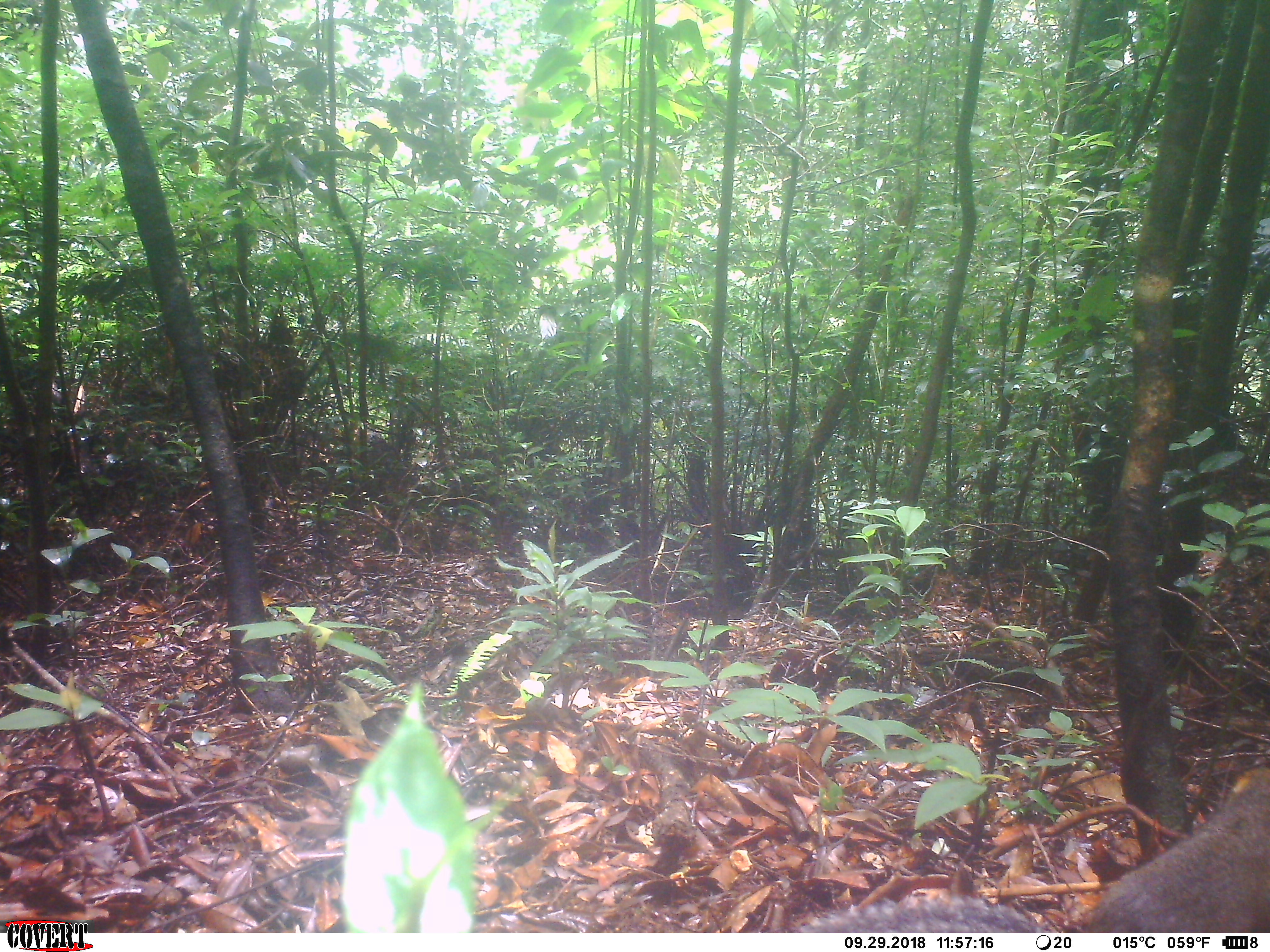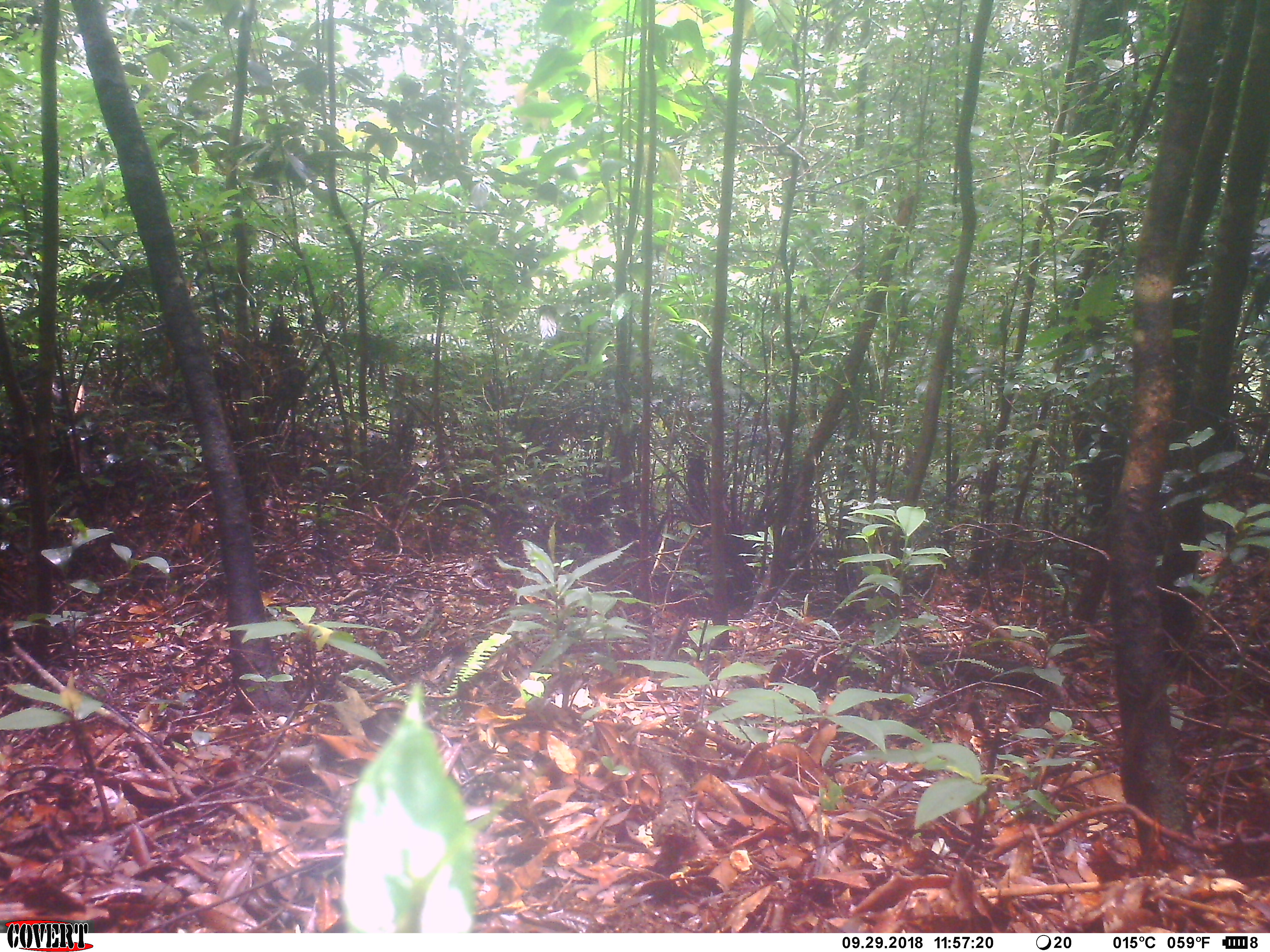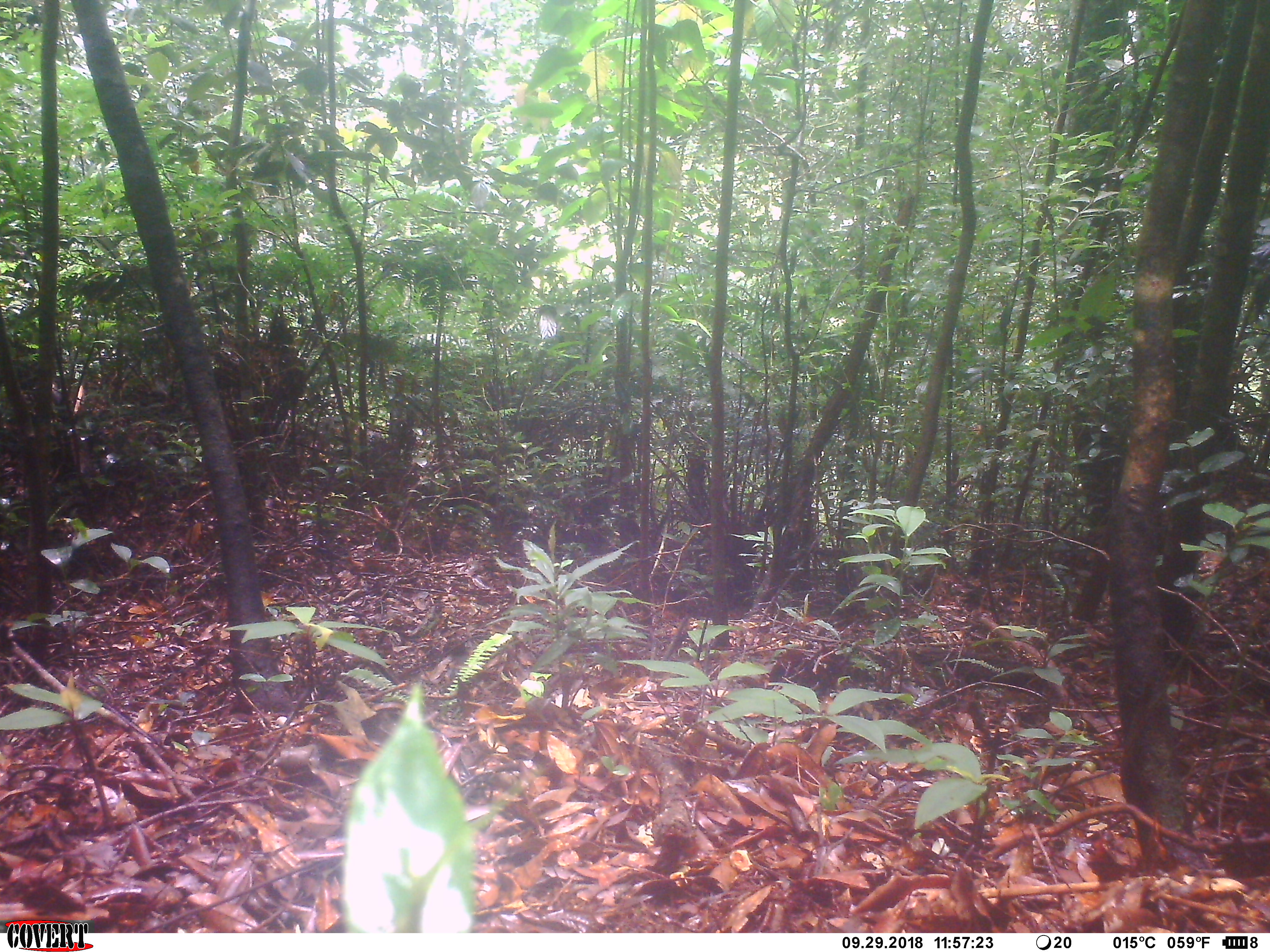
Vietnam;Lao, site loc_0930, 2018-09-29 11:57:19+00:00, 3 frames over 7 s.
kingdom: Animalia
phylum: Chordata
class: Mammalia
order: Rodentia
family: Sciuridae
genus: Dremomys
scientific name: Dremomys rufigenis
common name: red-cheeked squirrel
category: red cheeked squirrel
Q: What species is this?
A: Red cheeked squirrel (red-cheeked squirrel) (Dremomys rufigenis).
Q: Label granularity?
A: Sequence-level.